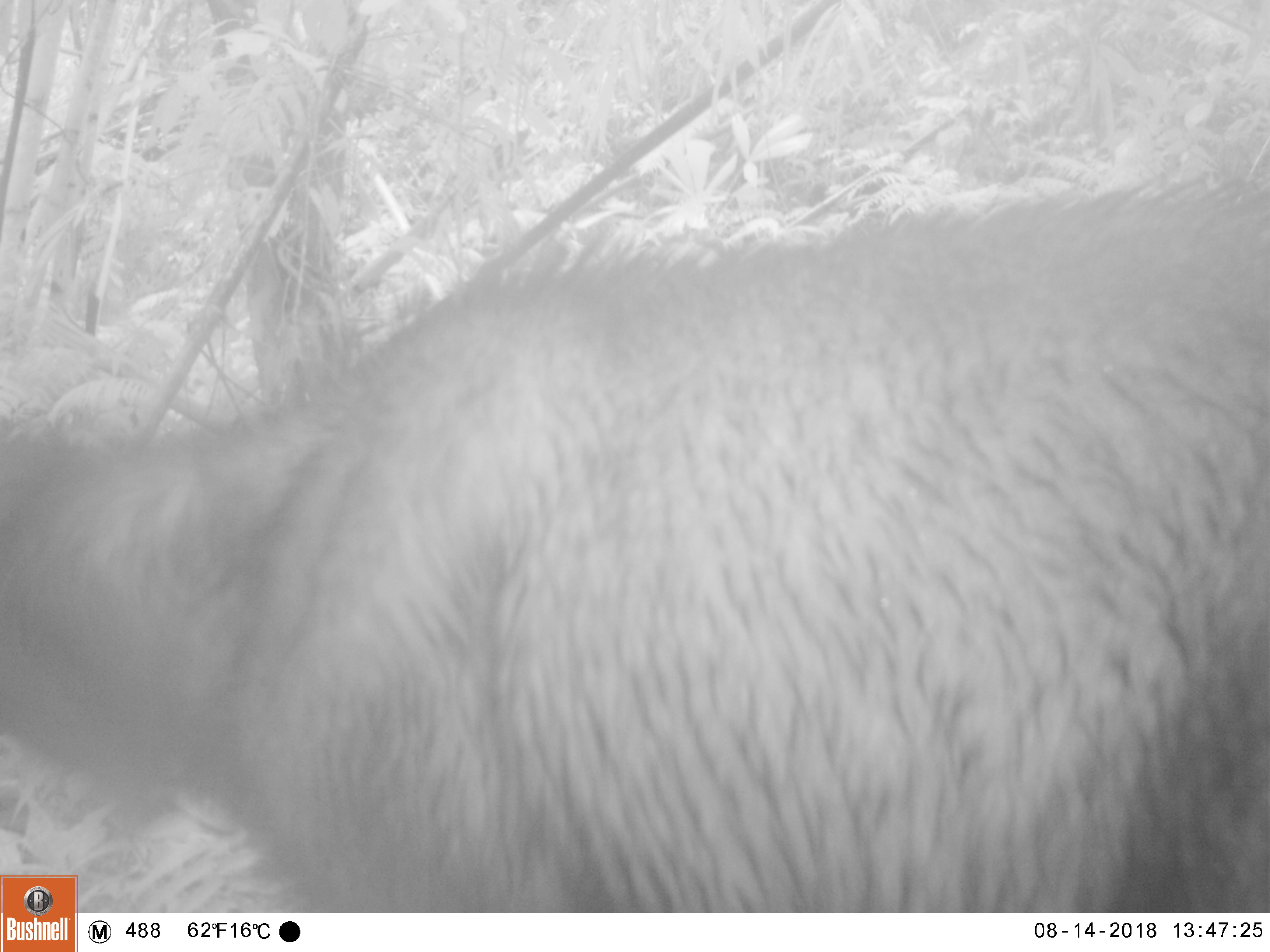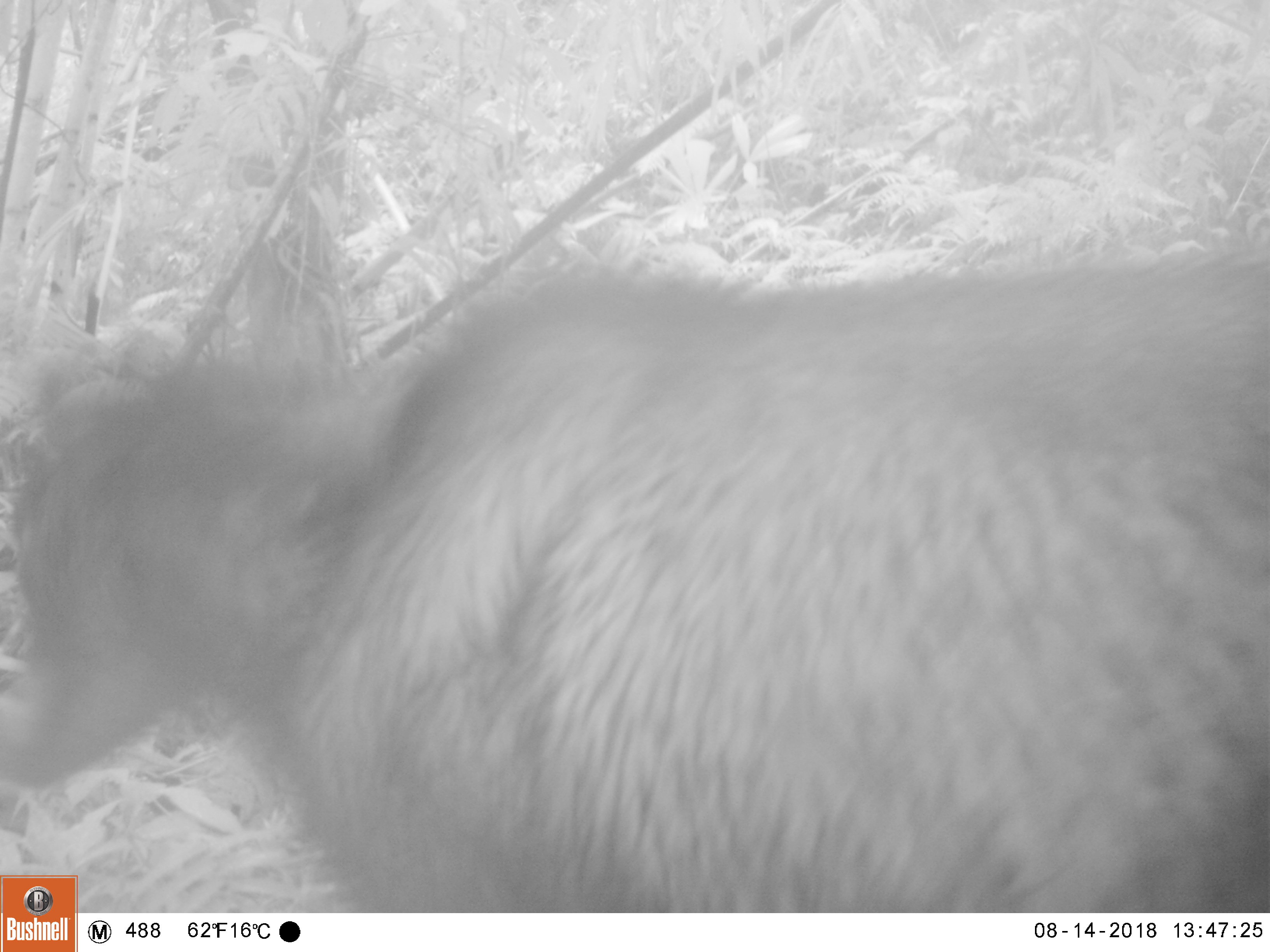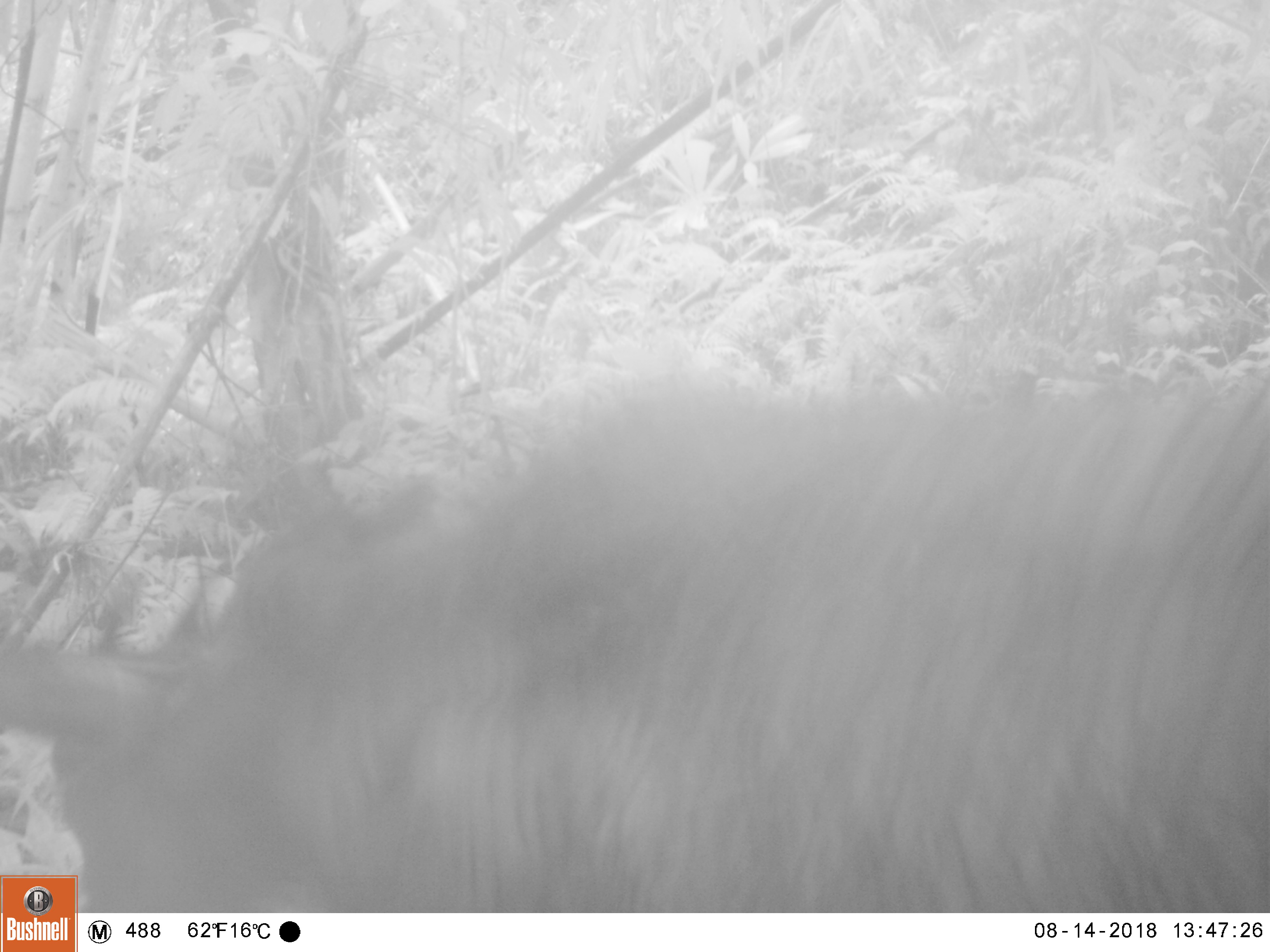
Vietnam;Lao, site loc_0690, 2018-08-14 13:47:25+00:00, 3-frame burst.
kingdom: Animalia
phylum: Chordata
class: Mammalia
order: Artiodactyla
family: Bovidae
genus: Capricornis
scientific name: Capricornis sumatraensis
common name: chinese serow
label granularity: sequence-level